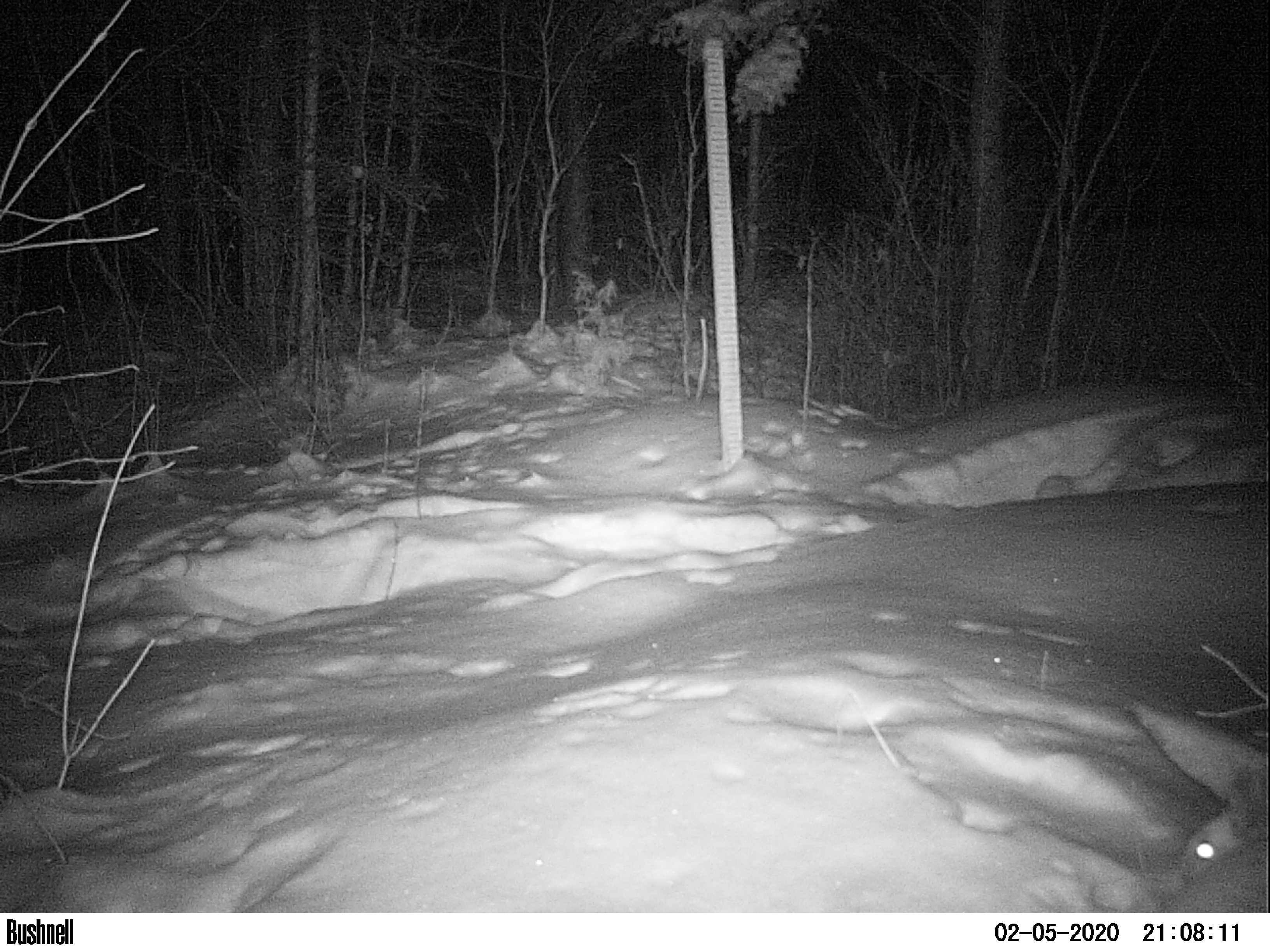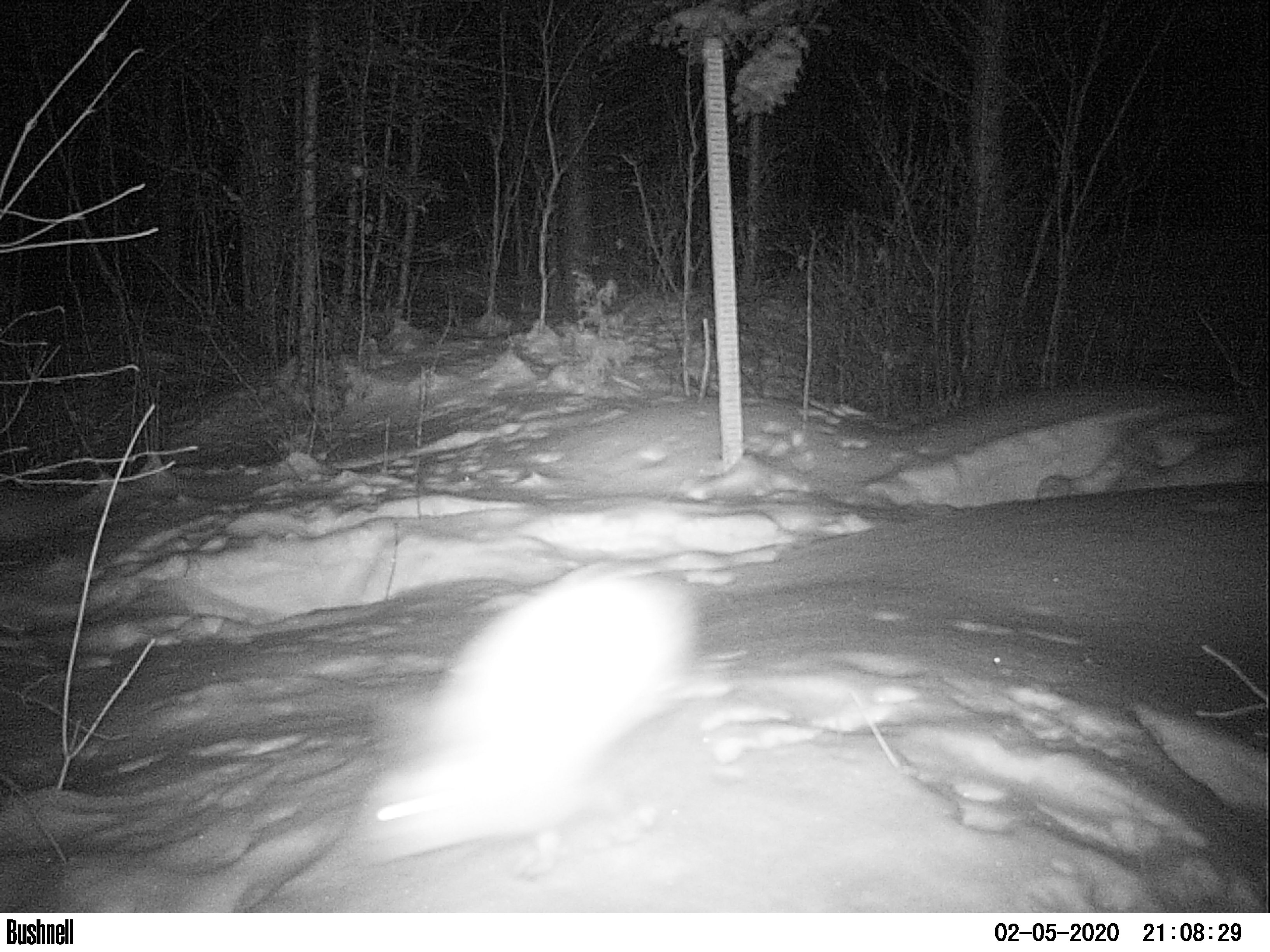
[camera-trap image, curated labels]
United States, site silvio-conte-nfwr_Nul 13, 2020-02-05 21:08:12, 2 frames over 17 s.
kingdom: Animalia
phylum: Chordata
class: Mammalia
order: Lagomorpha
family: Leporidae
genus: Lepus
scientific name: Lepus americanus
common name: snowshoe hare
Snowshoe hare (Lepus americanus).